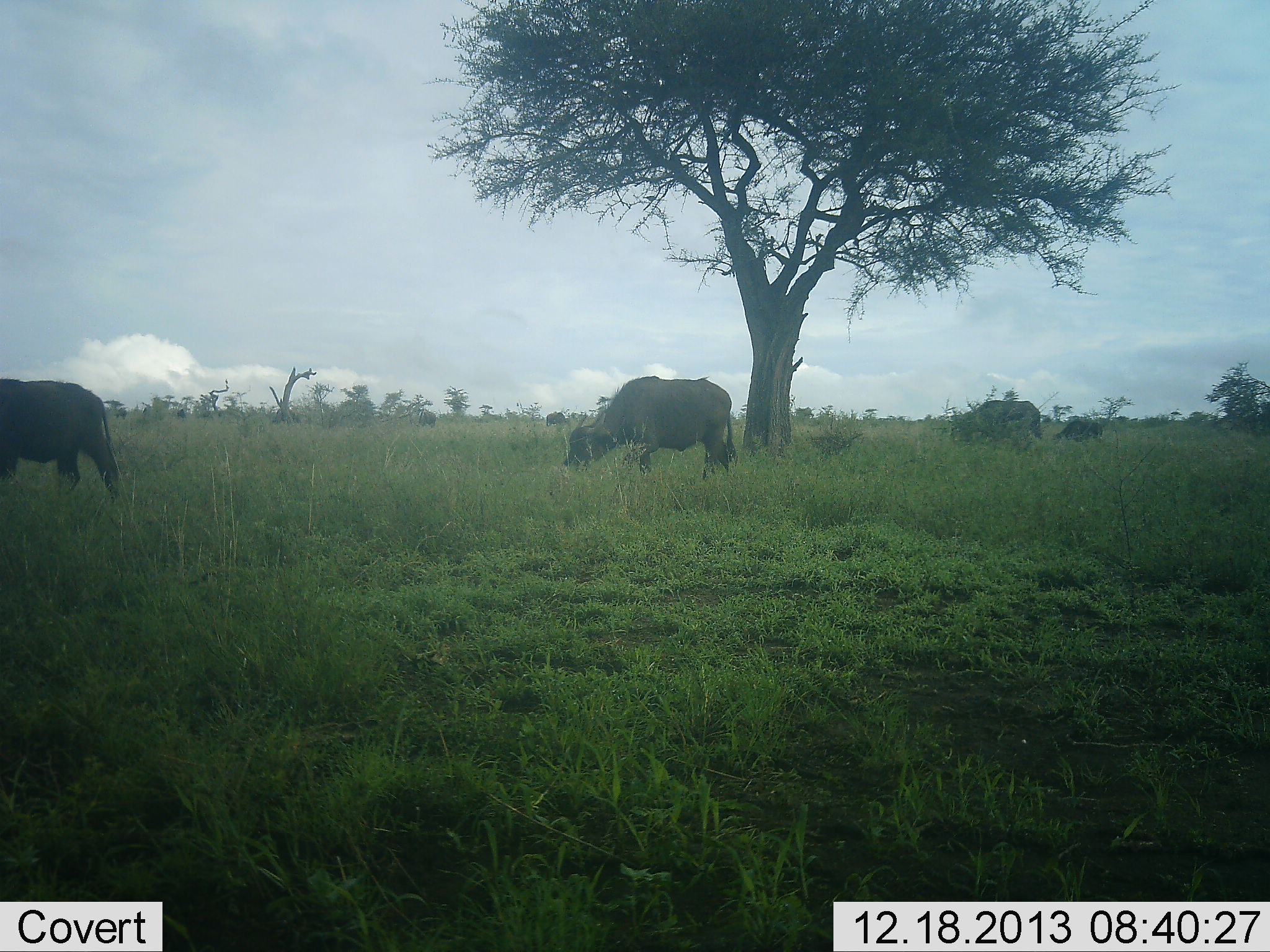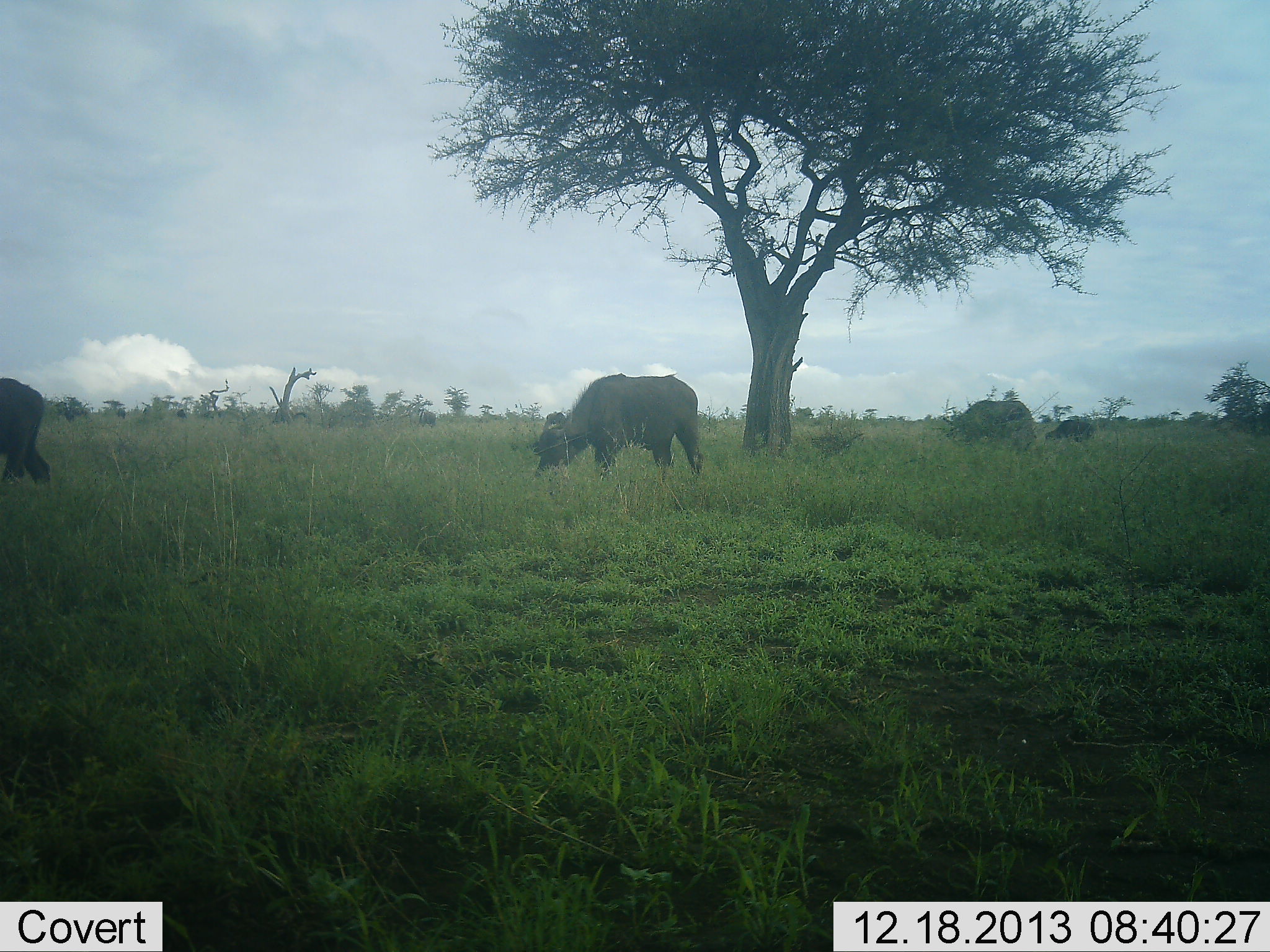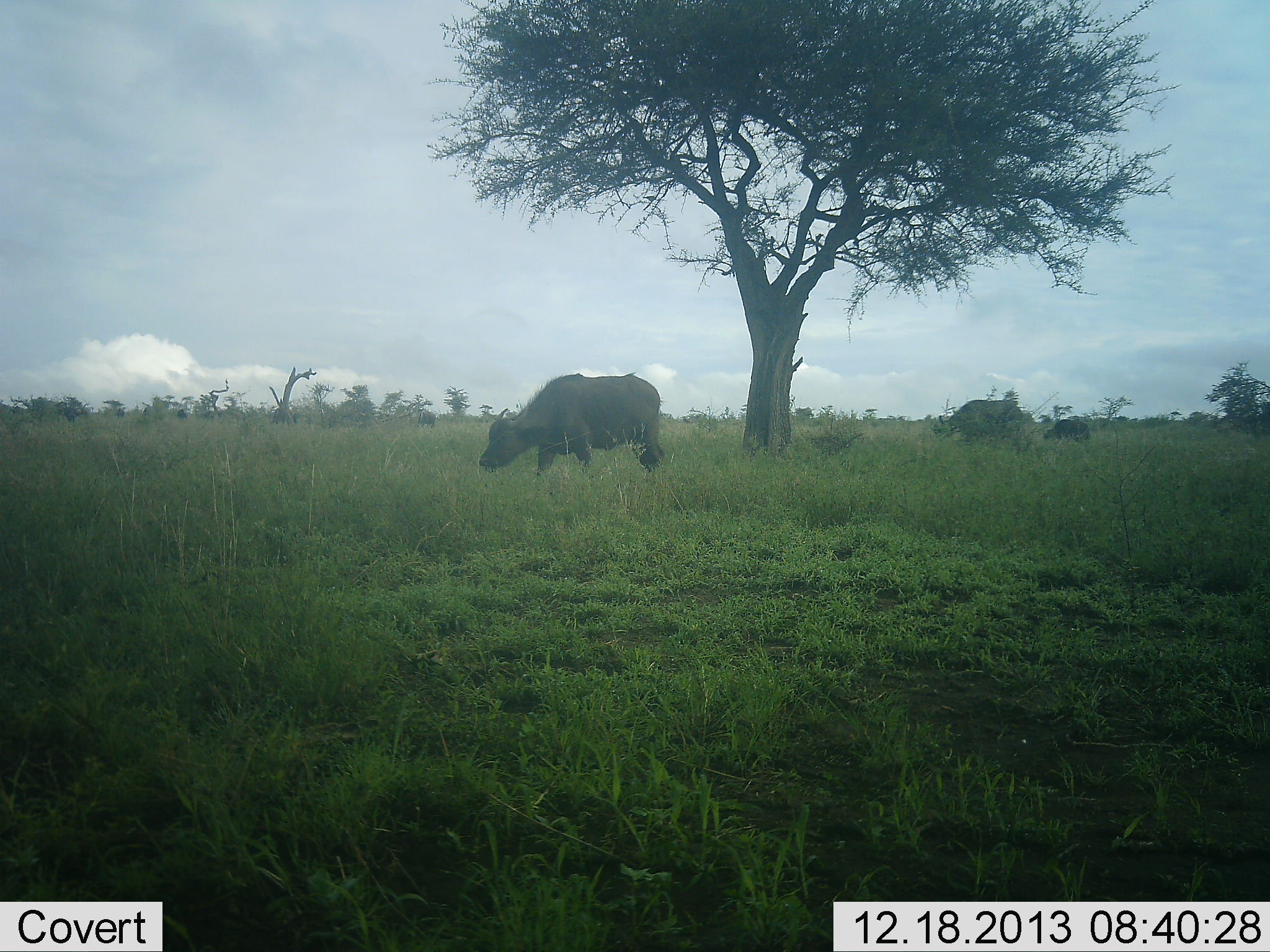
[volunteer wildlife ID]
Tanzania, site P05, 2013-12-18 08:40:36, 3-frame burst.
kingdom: Animalia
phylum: Chordata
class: Mammalia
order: Artiodactyla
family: Bovidae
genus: Syncerus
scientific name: Syncerus caffer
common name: cape buffalo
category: buffalo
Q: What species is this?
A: Buffalo (cape buffalo) (Syncerus caffer).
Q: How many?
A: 4.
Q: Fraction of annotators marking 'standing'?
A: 10%.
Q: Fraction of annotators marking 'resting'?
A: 0%.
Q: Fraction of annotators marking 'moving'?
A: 50%.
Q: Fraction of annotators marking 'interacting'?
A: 0%.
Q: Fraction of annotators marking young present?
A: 10%.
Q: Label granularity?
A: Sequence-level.